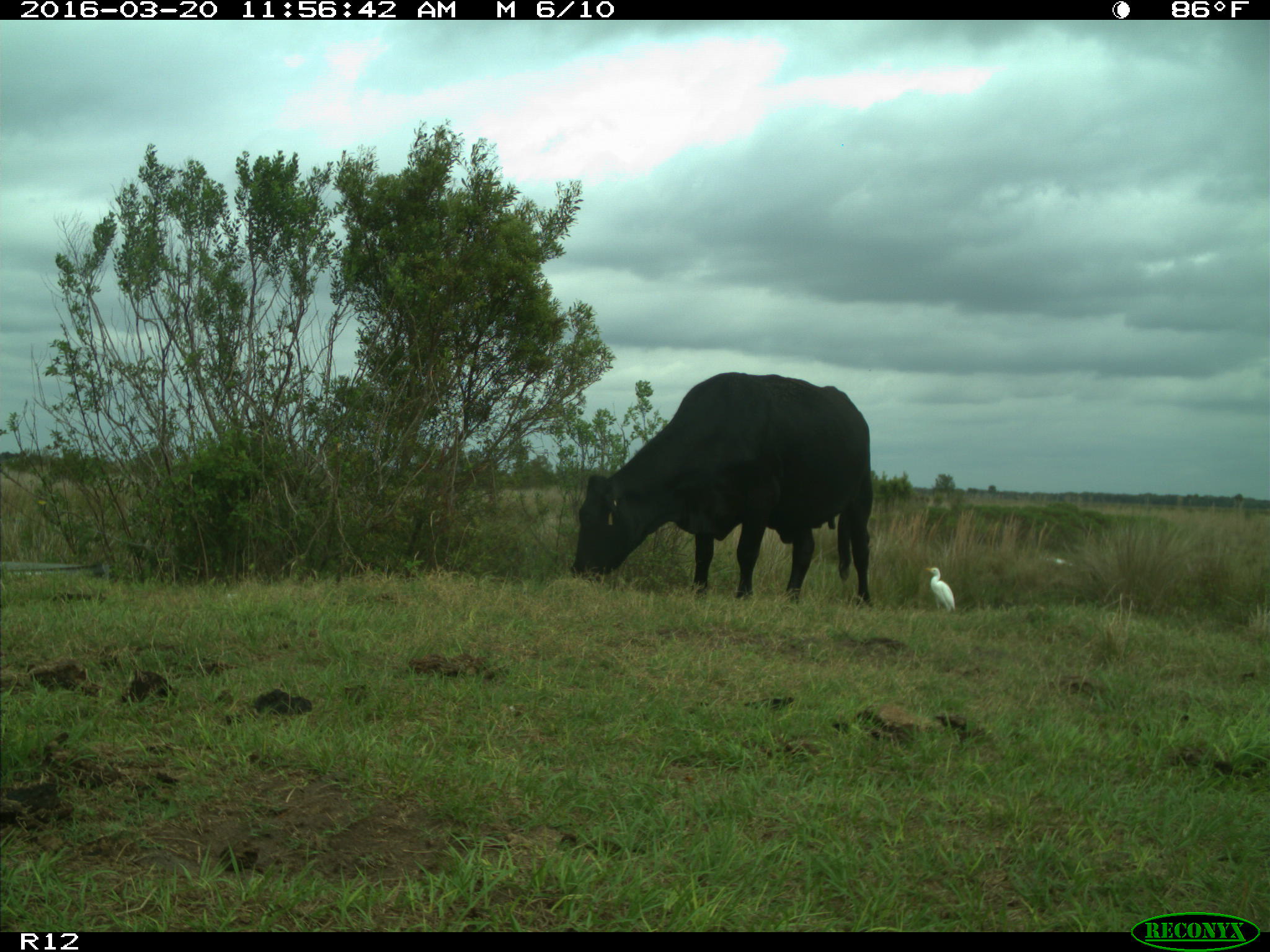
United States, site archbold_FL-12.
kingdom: Animalia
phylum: Chordata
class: Mammalia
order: Artiodactyla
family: Bovidae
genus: Bos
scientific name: Bos taurus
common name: domestic cow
Bos taurus (domestic cow).